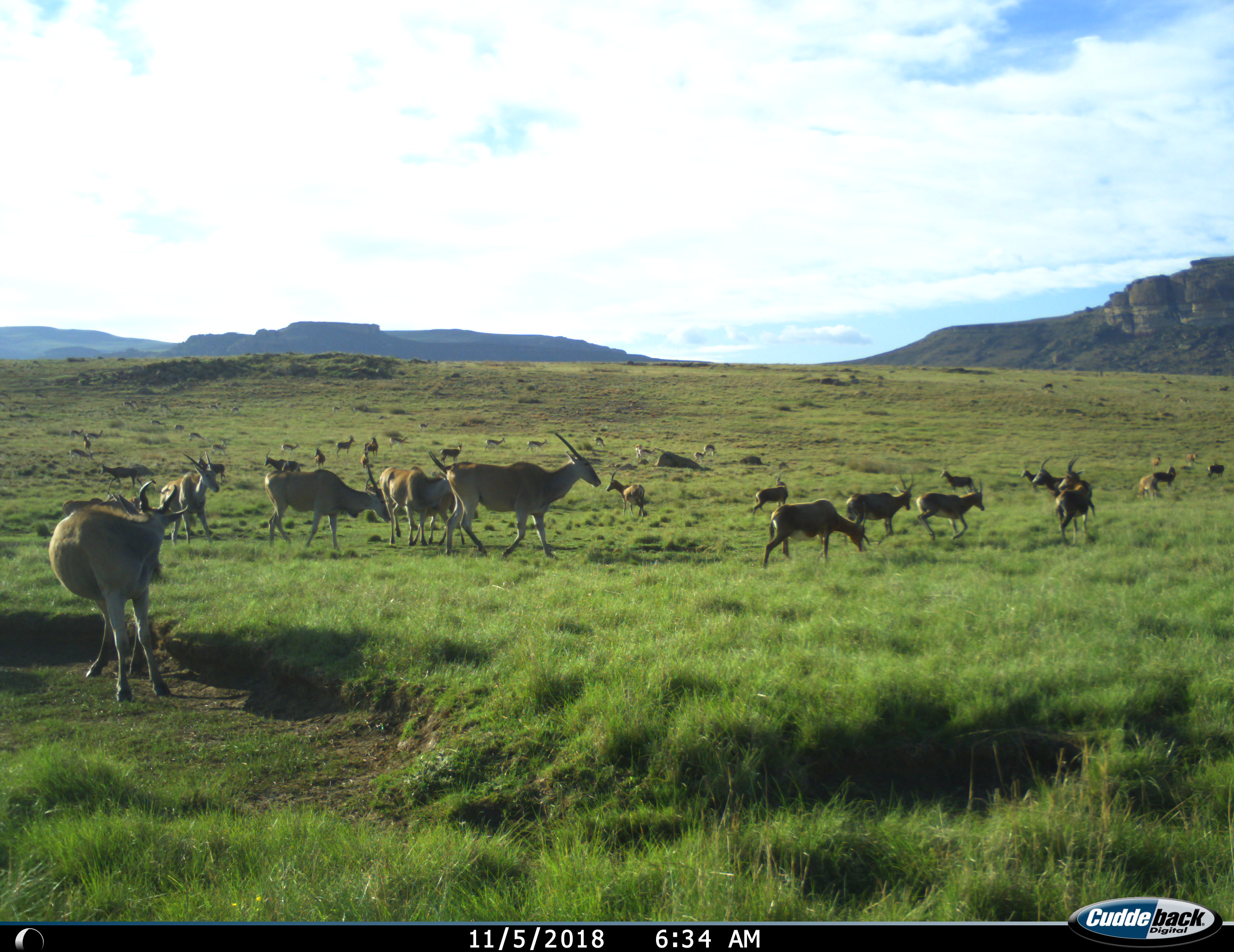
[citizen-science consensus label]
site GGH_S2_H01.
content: unidentified animal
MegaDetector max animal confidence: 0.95